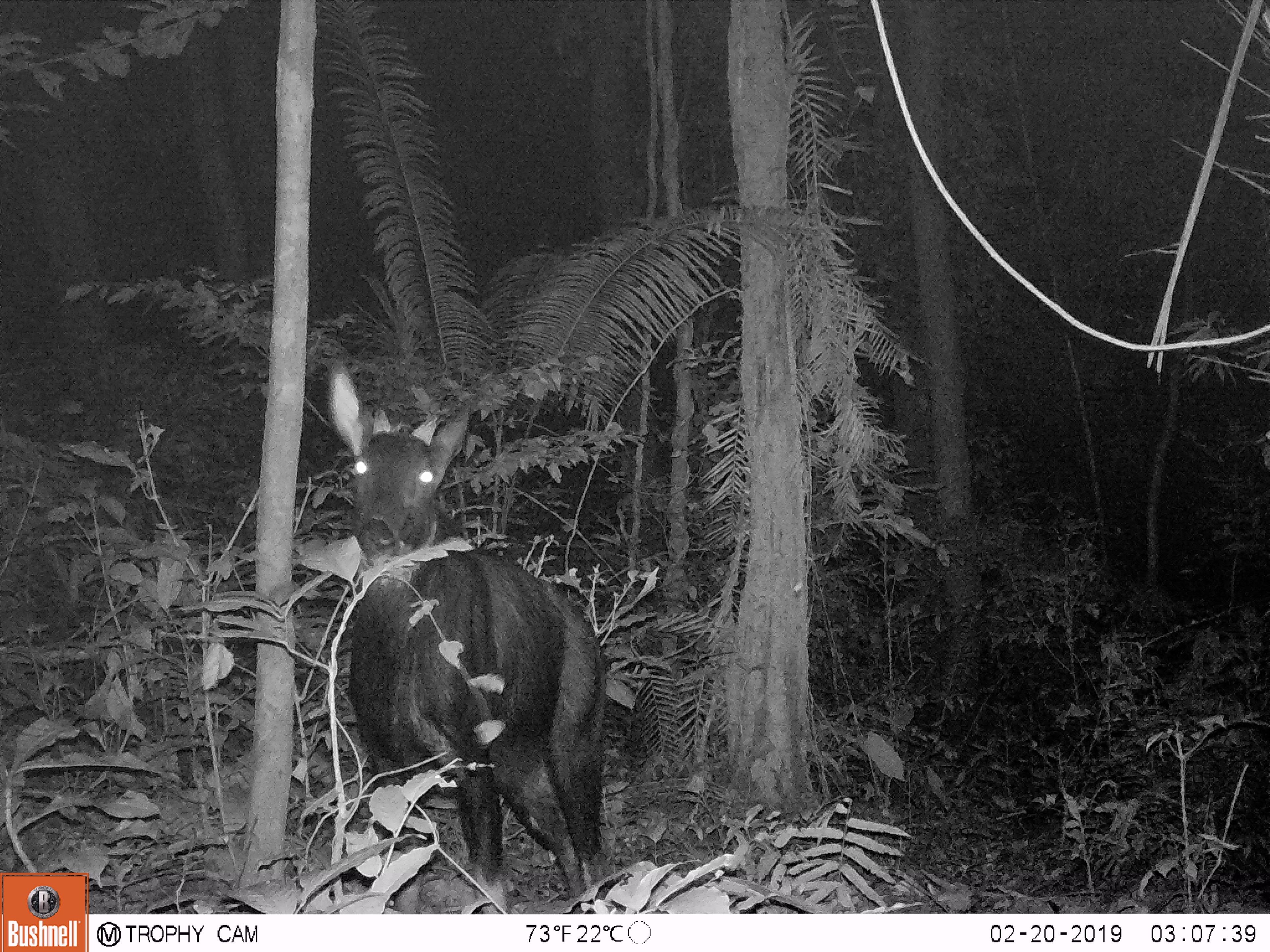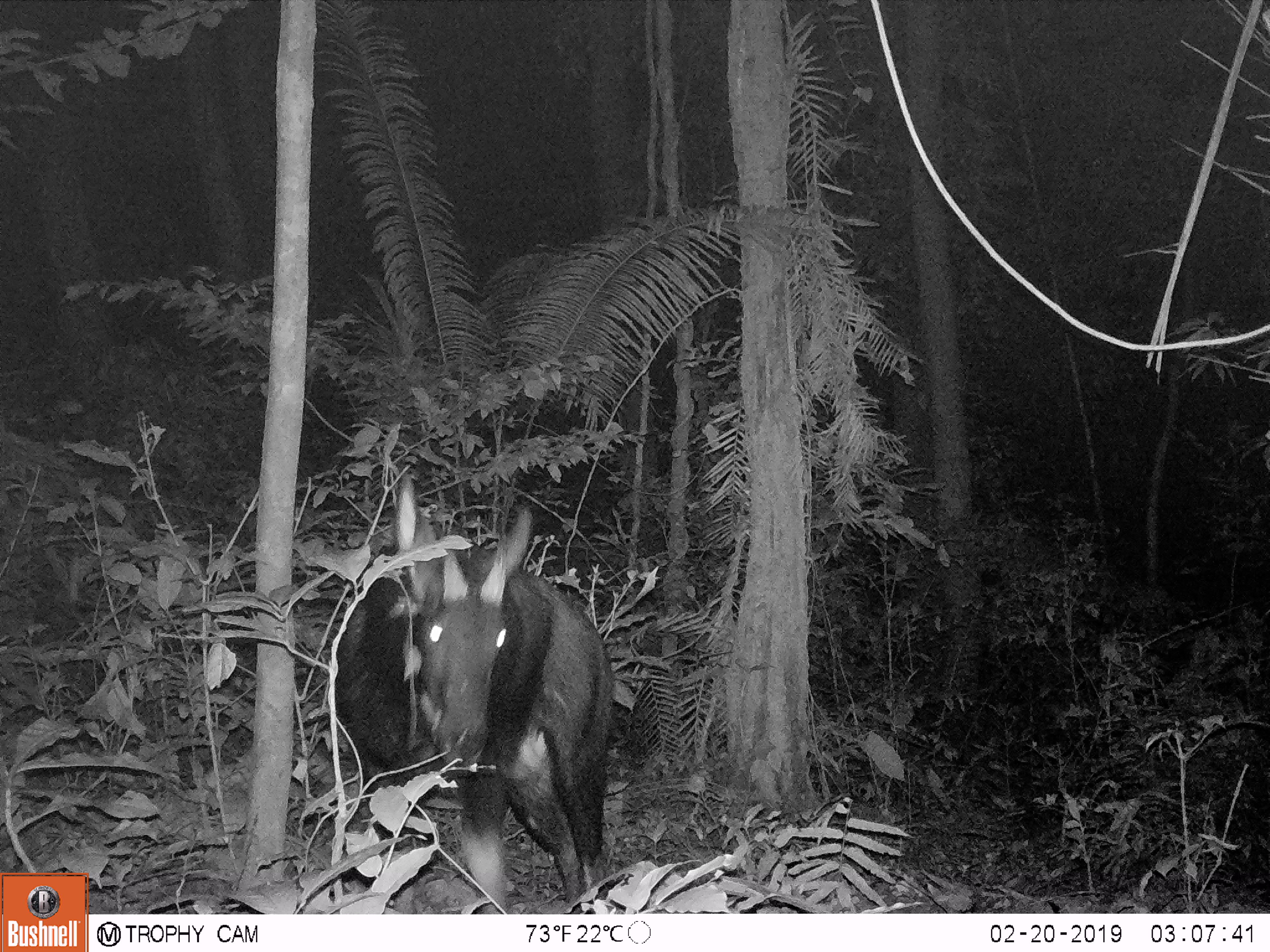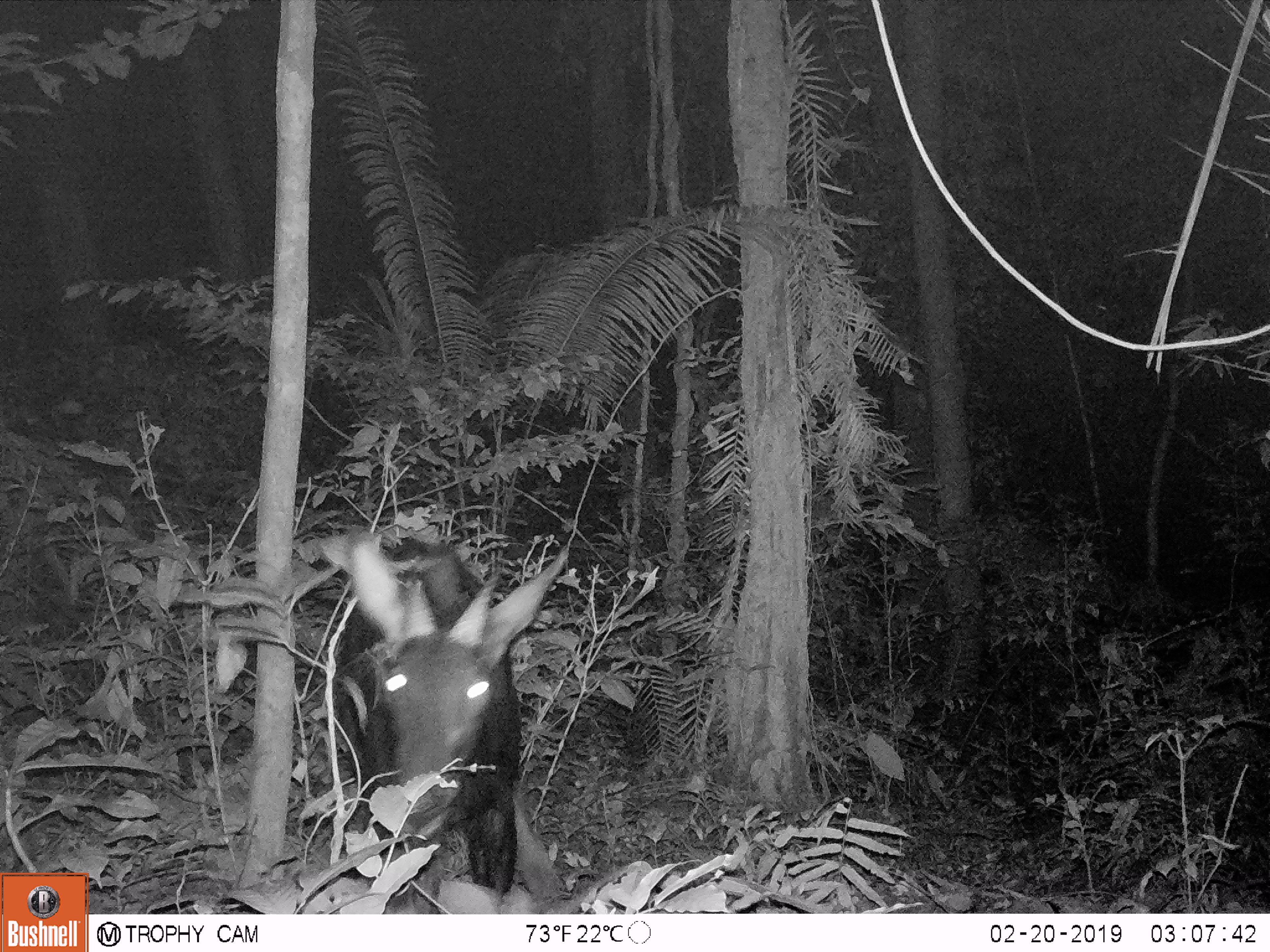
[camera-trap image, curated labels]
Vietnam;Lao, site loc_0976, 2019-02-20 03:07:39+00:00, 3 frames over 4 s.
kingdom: Animalia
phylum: Chordata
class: Mammalia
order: Artiodactyla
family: Bovidae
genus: Capricornis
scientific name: Capricornis sumatraensis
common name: chinese serow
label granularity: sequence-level